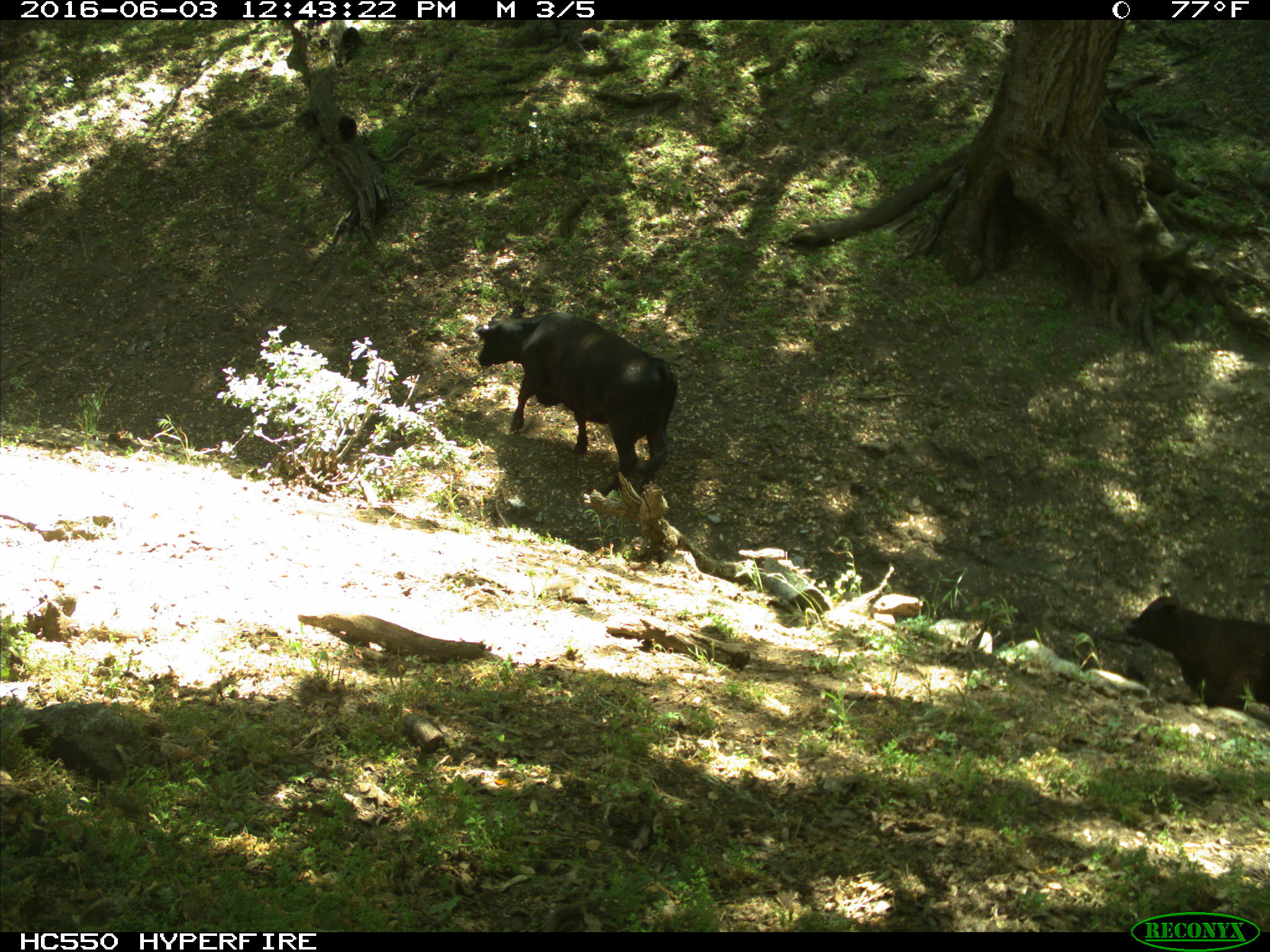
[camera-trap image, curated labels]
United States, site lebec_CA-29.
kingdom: Animalia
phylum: Chordata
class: Mammalia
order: Artiodactyla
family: Bovidae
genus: Bos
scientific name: Bos taurus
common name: domestic cow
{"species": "Bos taurus (domestic cow)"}